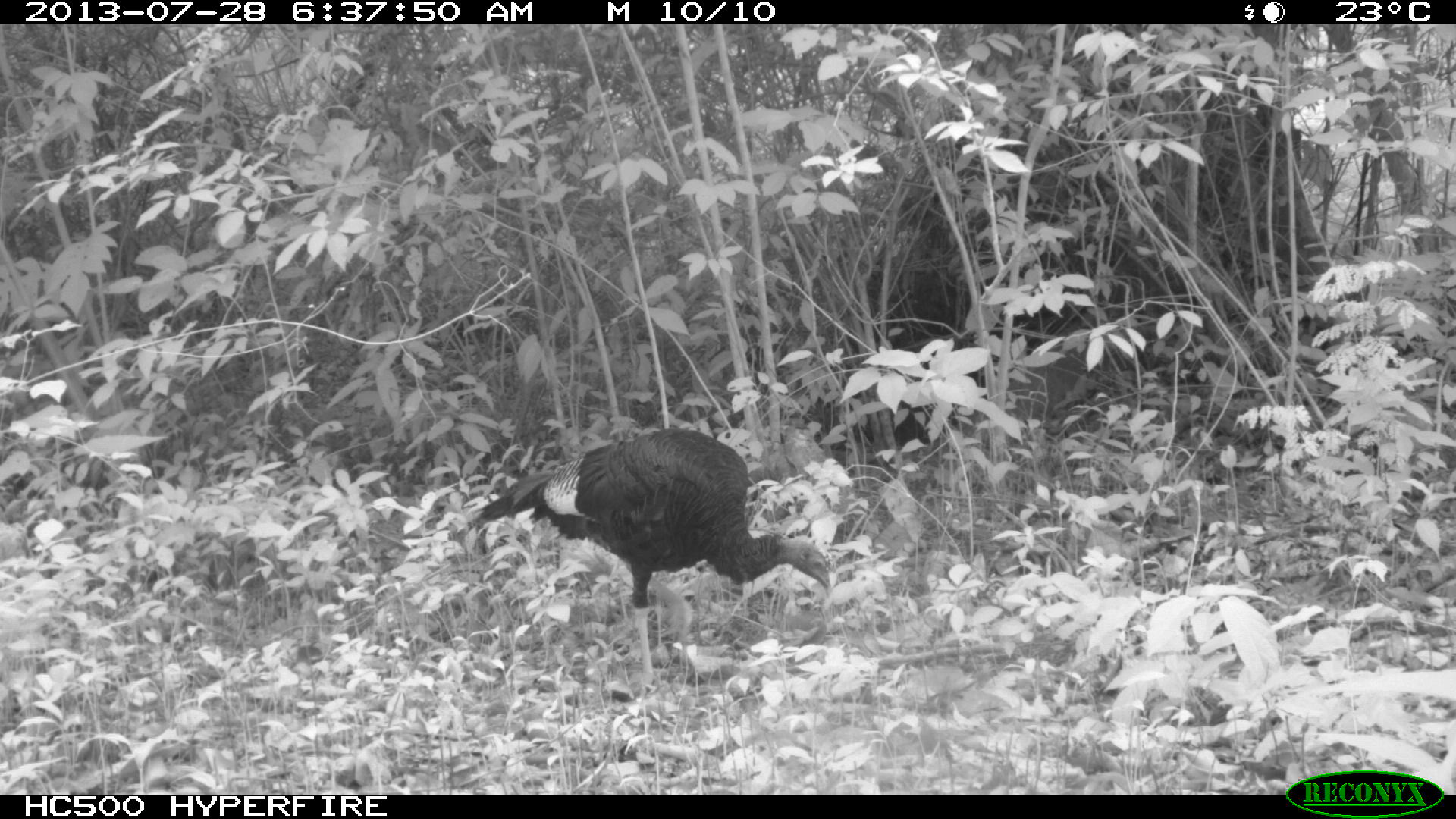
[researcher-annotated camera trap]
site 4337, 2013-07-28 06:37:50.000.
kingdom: Animalia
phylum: Chordata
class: Aves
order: Galliformes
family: Phasianidae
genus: Meleagris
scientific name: Meleagris ocellata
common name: ocellated turkey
Meleagris ocellata (ocellated turkey), count 1.